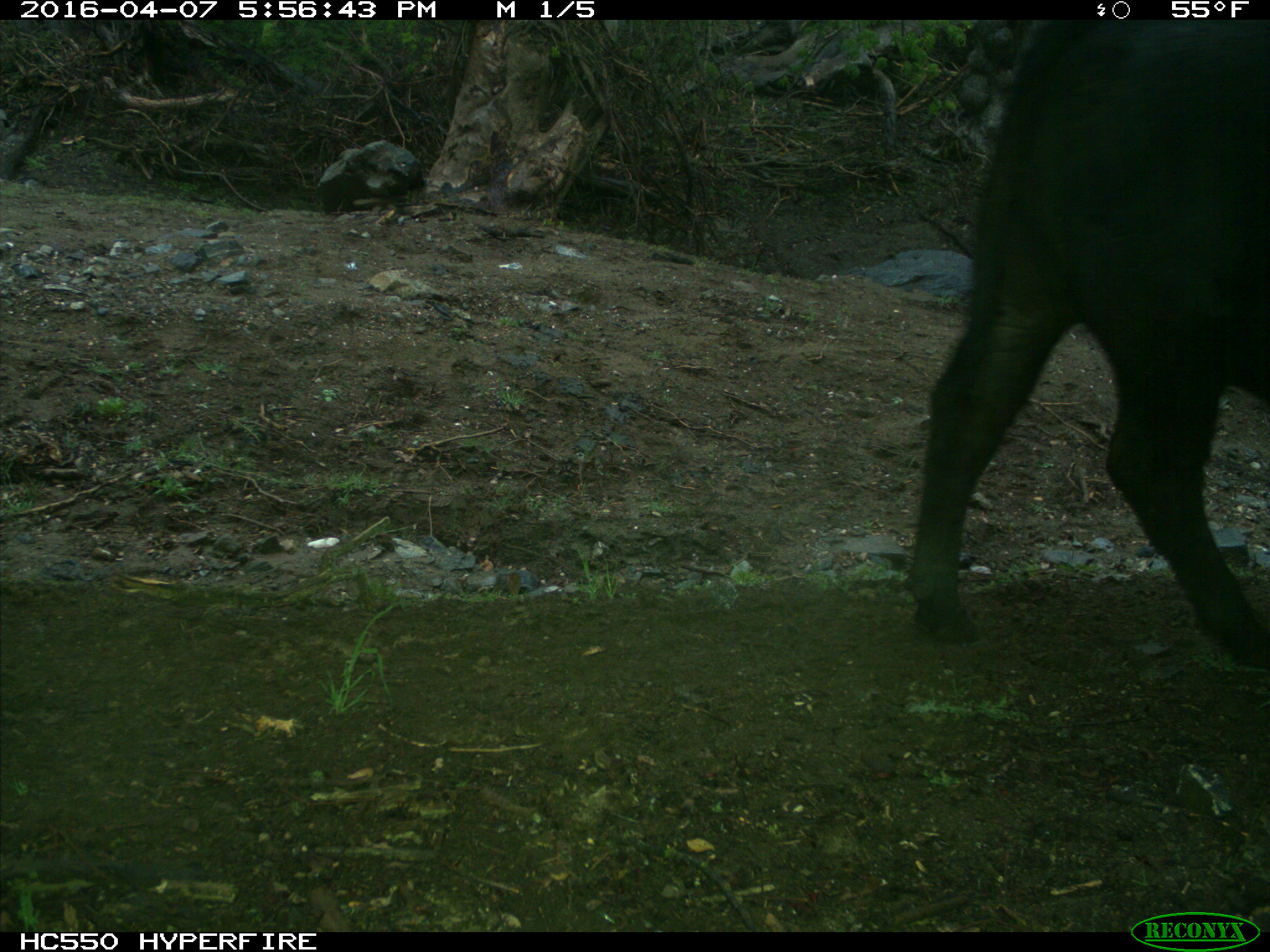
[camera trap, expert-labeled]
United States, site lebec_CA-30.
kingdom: Animalia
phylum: Chordata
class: Mammalia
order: Artiodactyla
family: Bovidae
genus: Bos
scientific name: Bos taurus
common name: domestic cow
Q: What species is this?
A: Bos taurus (domestic cow).